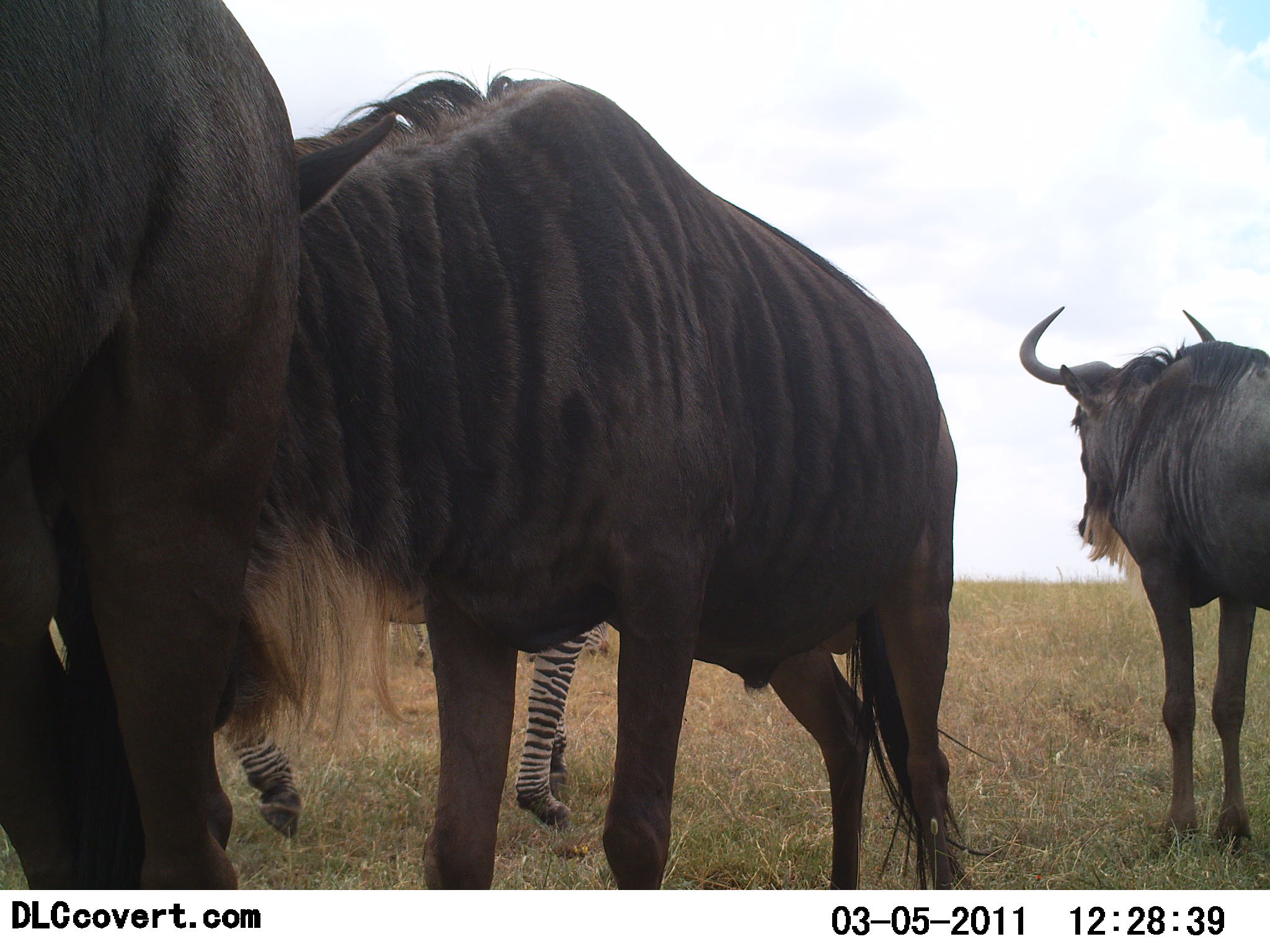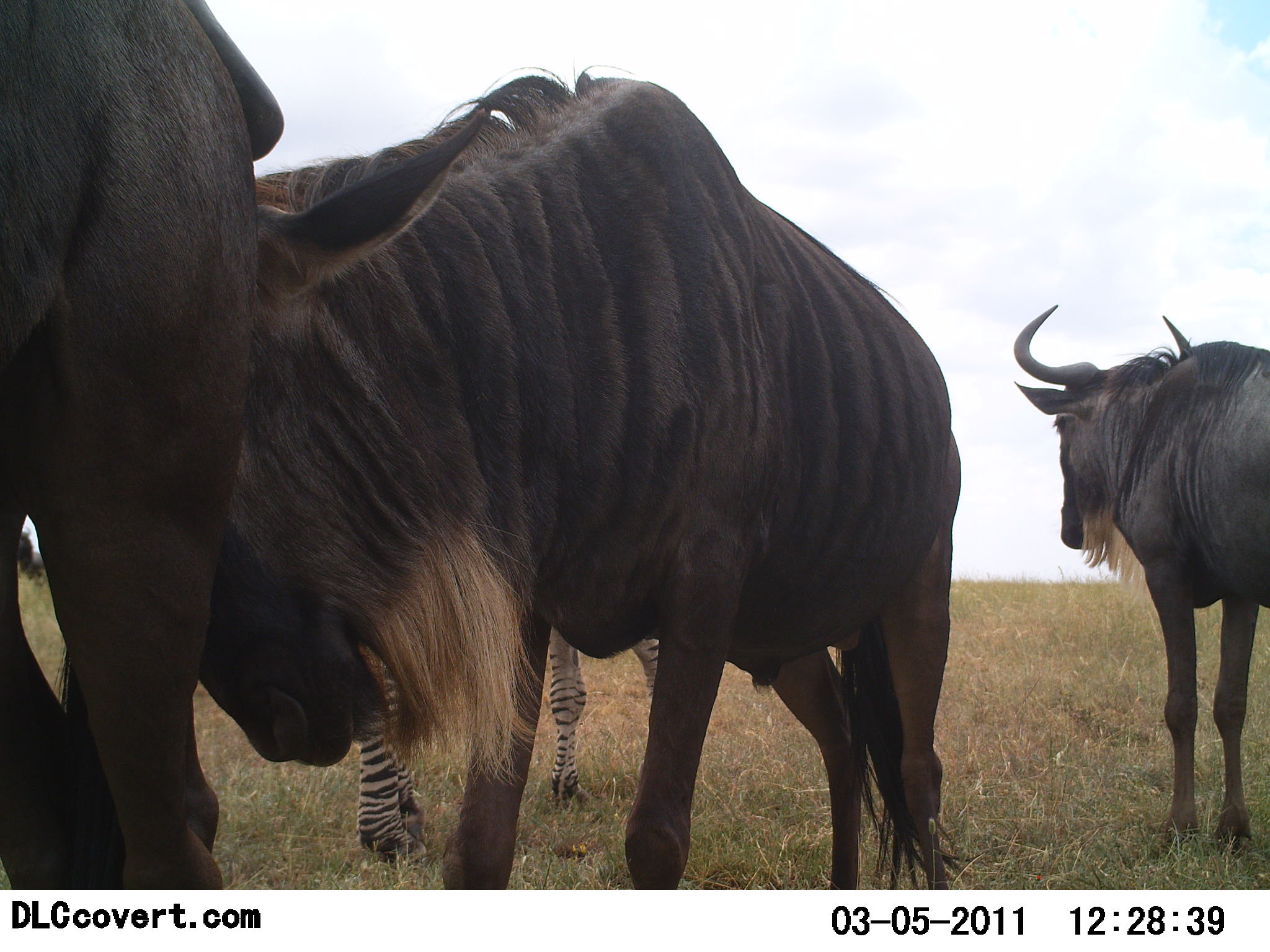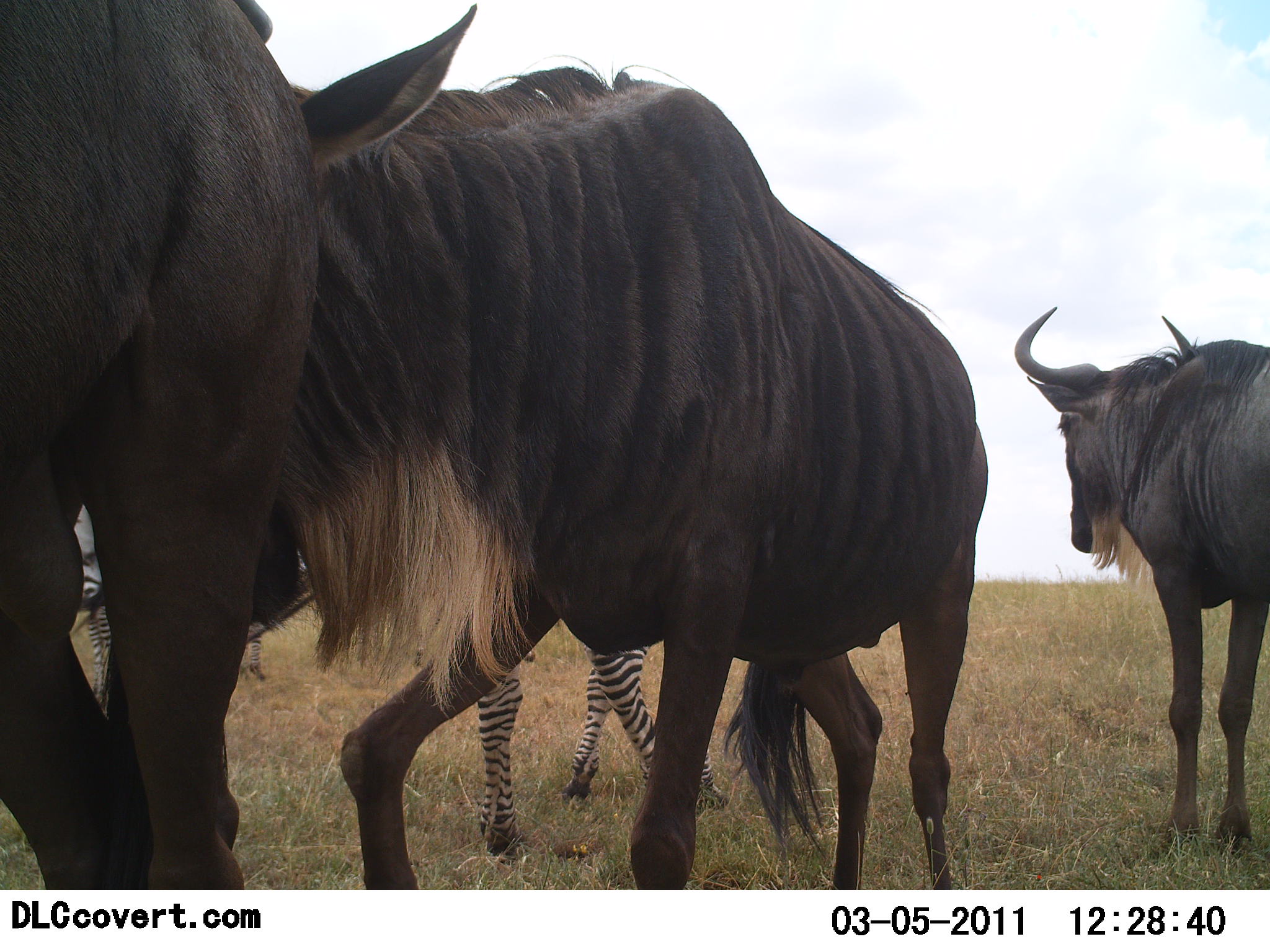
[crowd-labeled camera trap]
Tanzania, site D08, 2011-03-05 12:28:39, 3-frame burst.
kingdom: Animalia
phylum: Chordata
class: Mammalia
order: Artiodactyla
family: Bovidae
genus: Connochaetes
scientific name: Connochaetes taurinus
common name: blue wildebeest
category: wildebeest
Wildebeest (blue wildebeest) (Connochaetes taurinus), count 3. Behavior (volunteer vote fractions): standing 81%, resting 0%, moving 25%, interacting 31%. Young present (vote fraction): 0%. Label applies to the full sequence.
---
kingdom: Animalia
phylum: Chordata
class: Mammalia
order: Perissodactyla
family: Equidae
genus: Equus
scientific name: Equus quagga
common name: plains zebra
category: zebra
Zebra (plains zebra) (Equus quagga), count 1. Behavior (volunteer vote fractions): standing 46%, resting 0%, moving 54%, interacting 15%. Young present (vote fraction): 0%. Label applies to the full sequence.